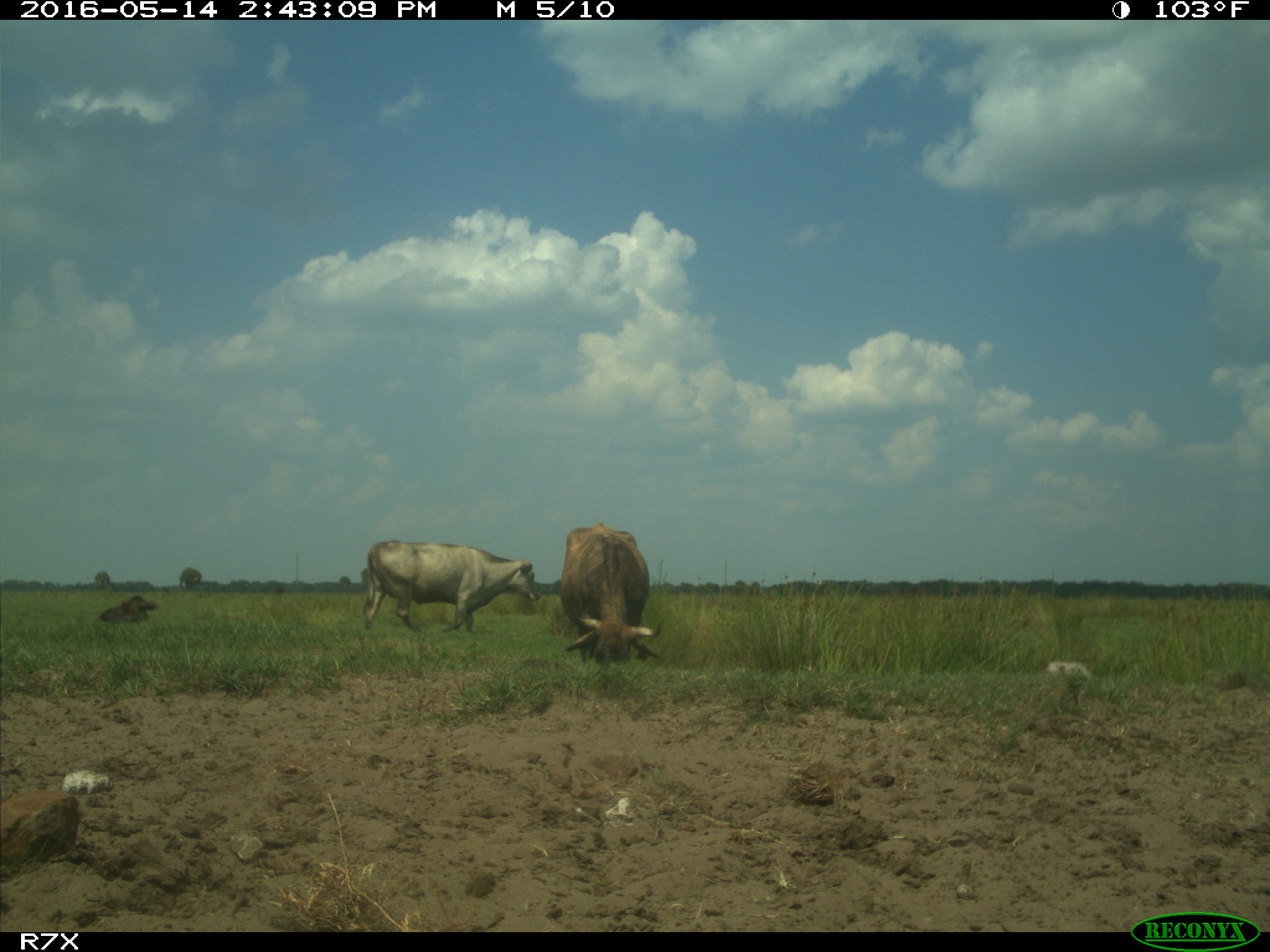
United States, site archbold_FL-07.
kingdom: Animalia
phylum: Chordata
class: Mammalia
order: Artiodactyla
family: Bovidae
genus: Bos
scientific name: Bos taurus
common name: domestic cow